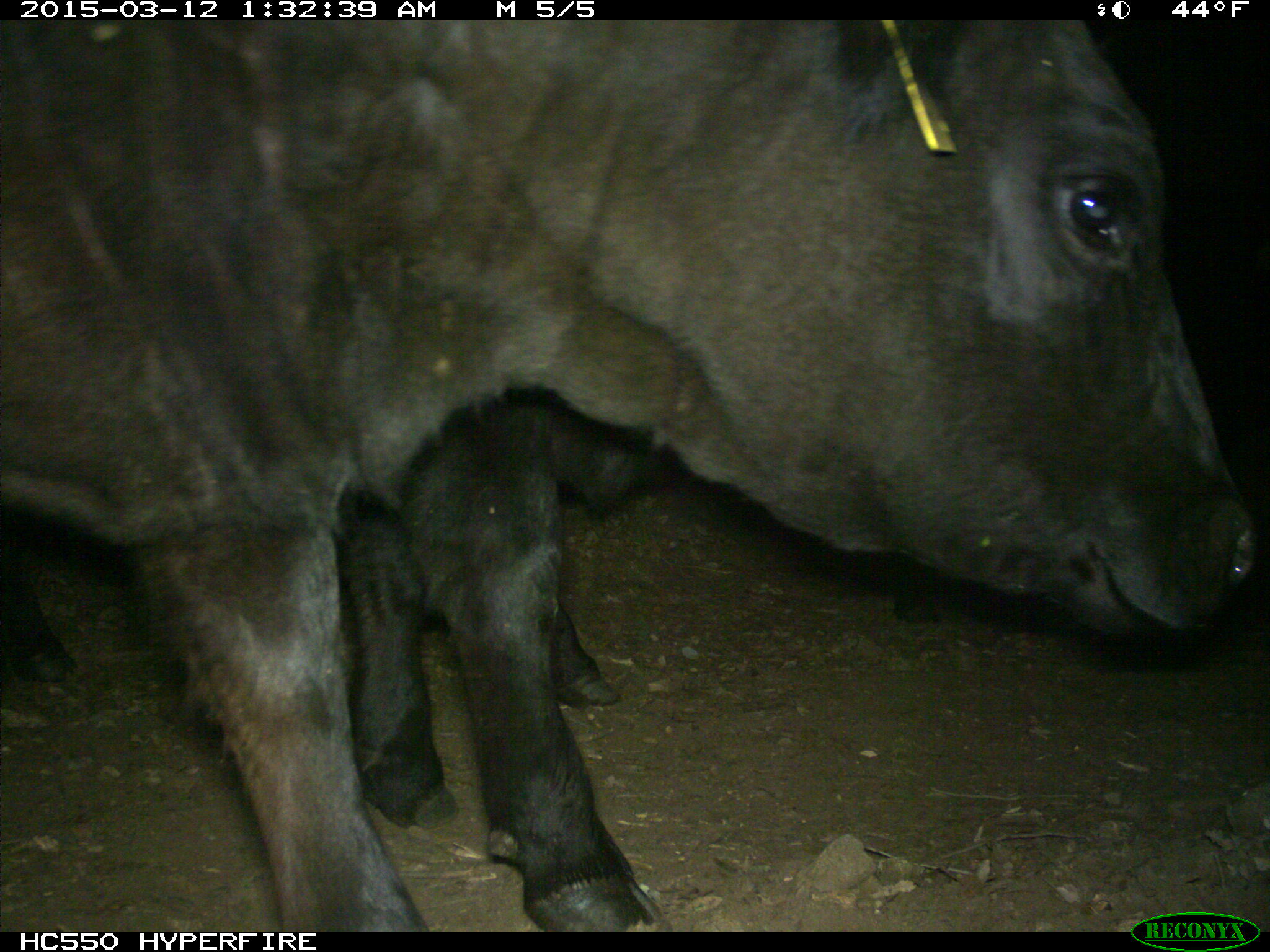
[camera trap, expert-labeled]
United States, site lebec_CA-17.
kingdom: Animalia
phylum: Chordata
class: Mammalia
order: Artiodactyla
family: Bovidae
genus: Bos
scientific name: Bos taurus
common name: domestic cow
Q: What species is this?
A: Bos taurus (domestic cow).